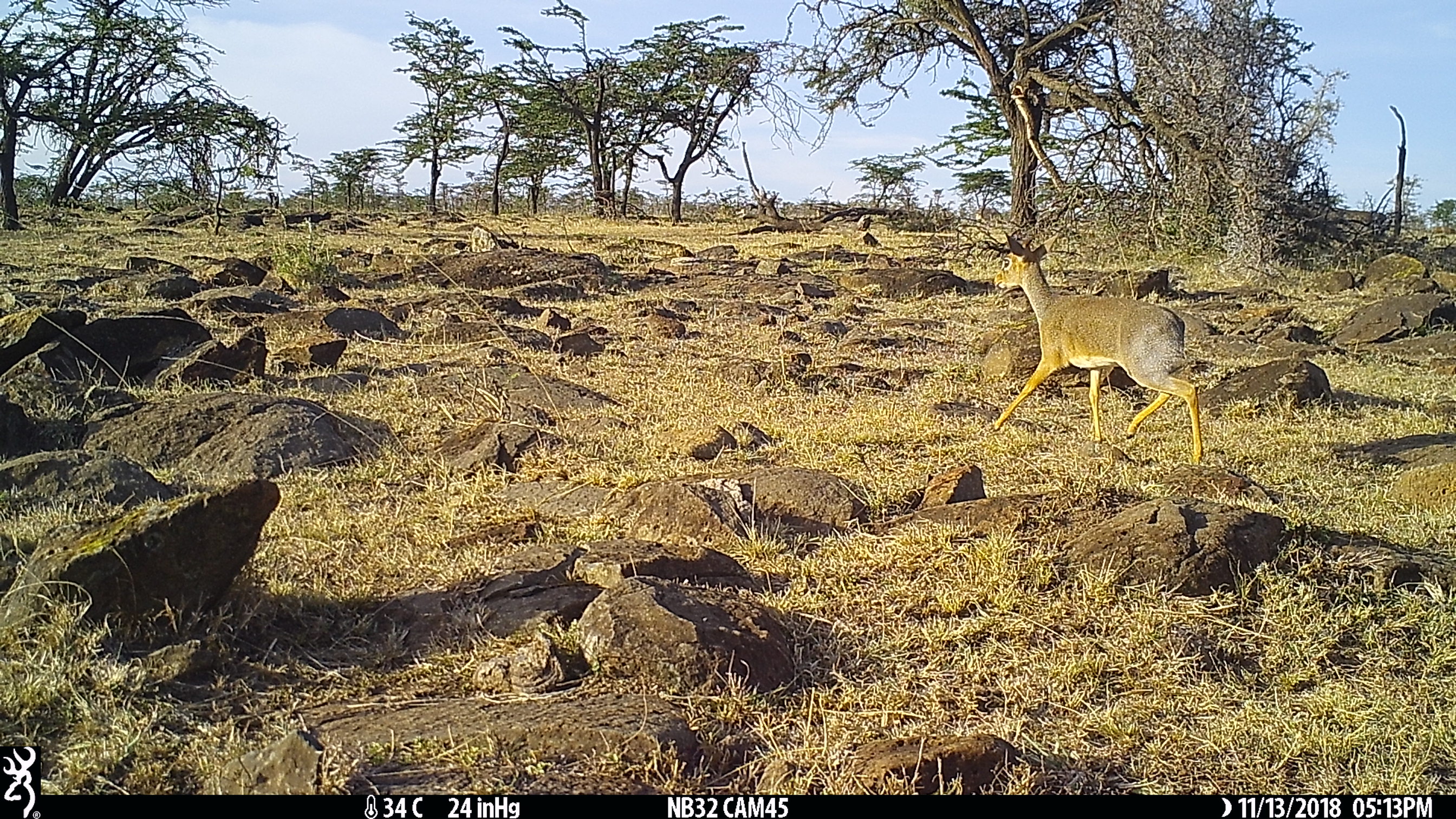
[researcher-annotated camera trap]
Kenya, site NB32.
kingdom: Animalia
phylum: Chordata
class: Mammalia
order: Artiodactyla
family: Bovidae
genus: Madoqua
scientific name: Madoqua kirkii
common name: kirk's dik-dik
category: dikdik